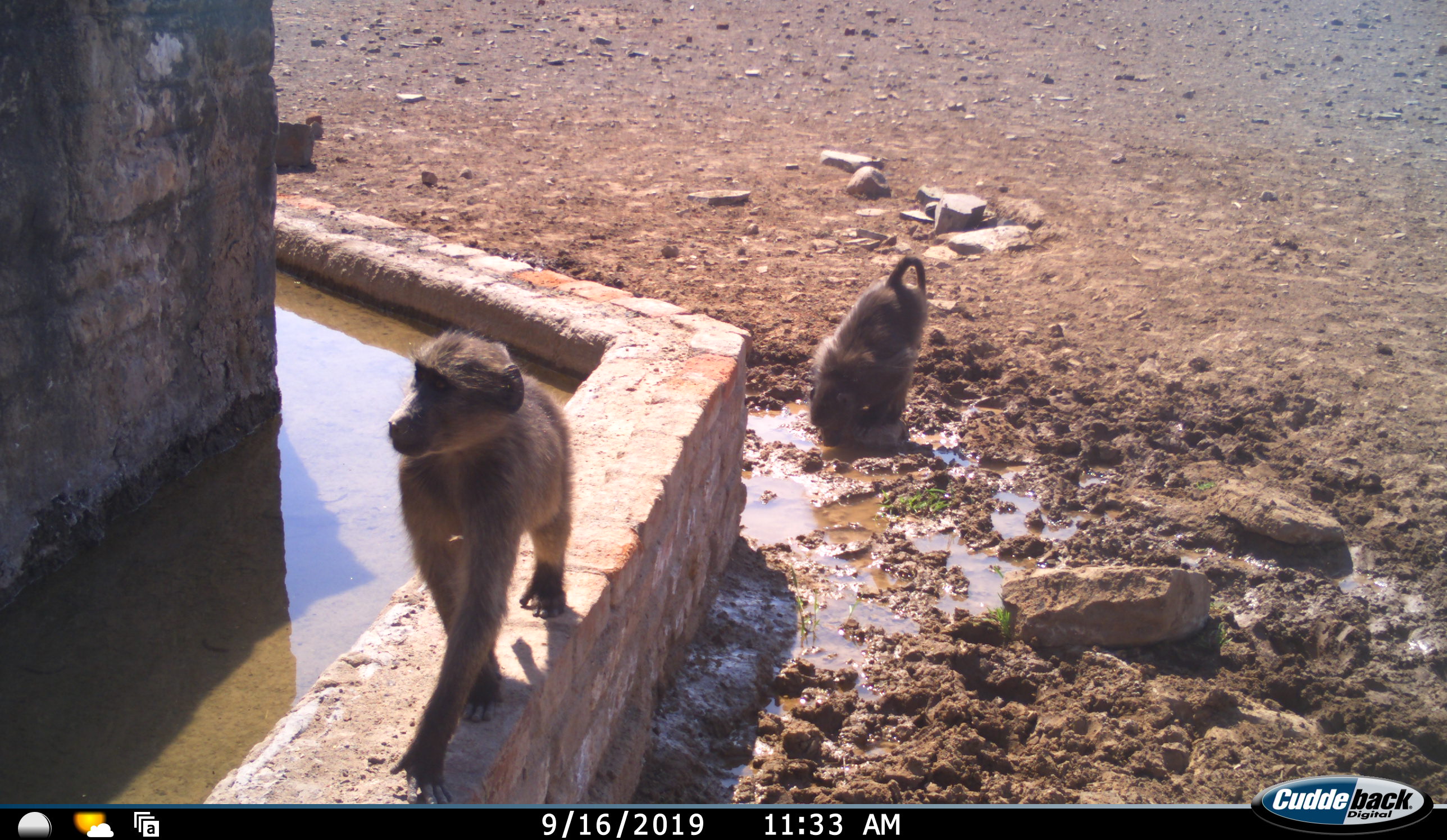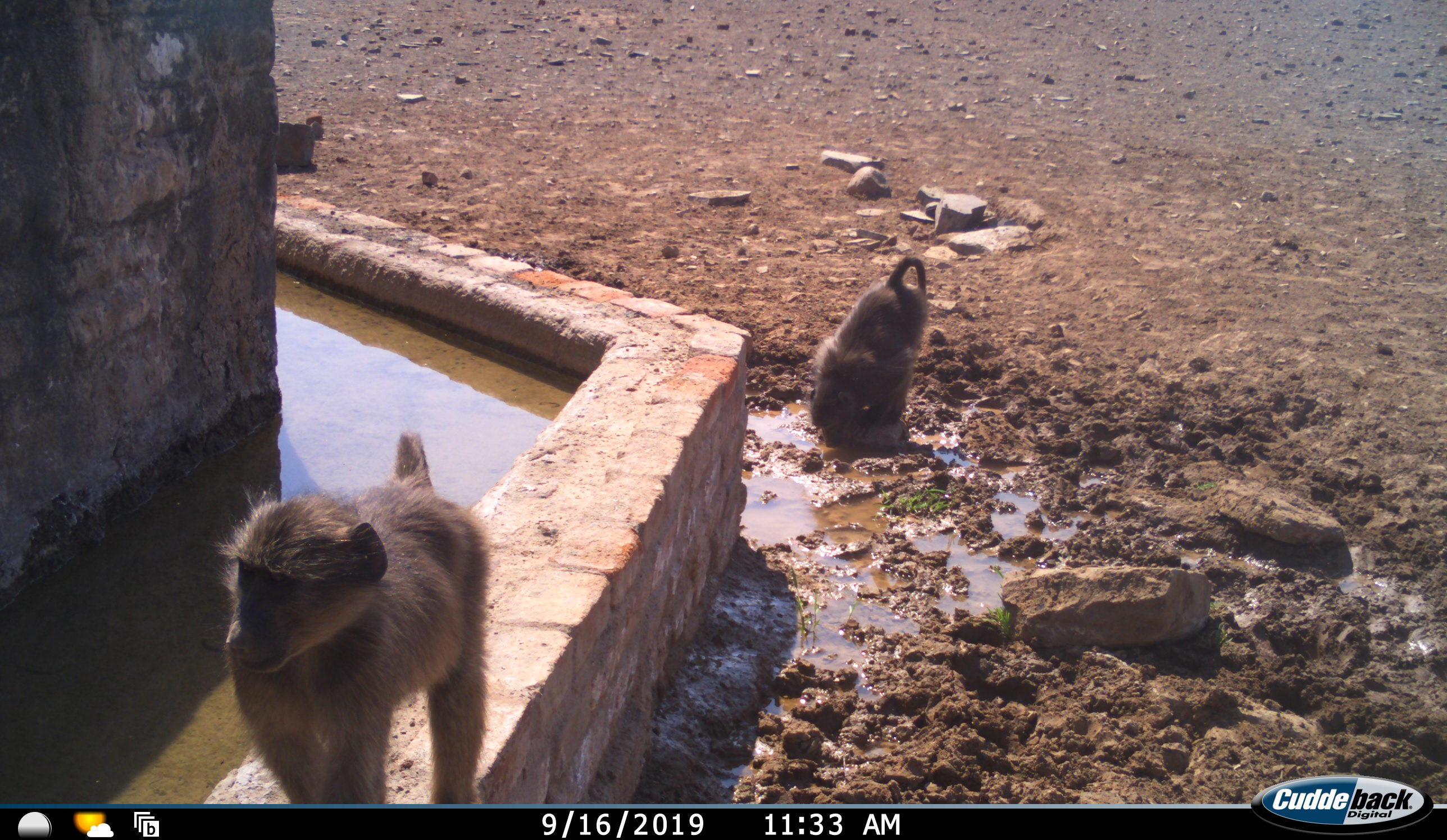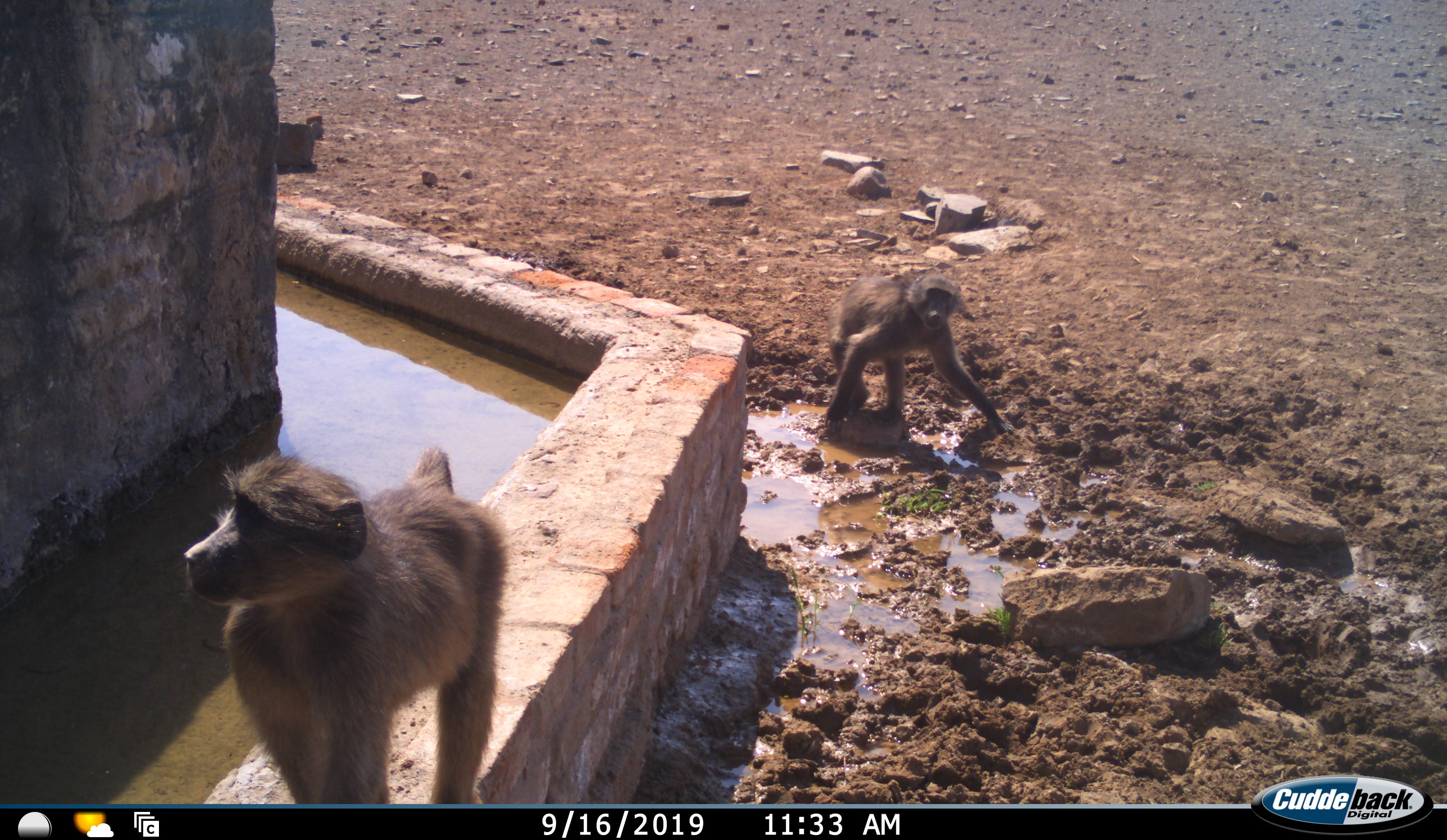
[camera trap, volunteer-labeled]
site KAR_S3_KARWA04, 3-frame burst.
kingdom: Animalia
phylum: Chordata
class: Mammalia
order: Primates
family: Cercopithecidae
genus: Papio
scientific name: Papio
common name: baboon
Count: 2.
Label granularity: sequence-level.